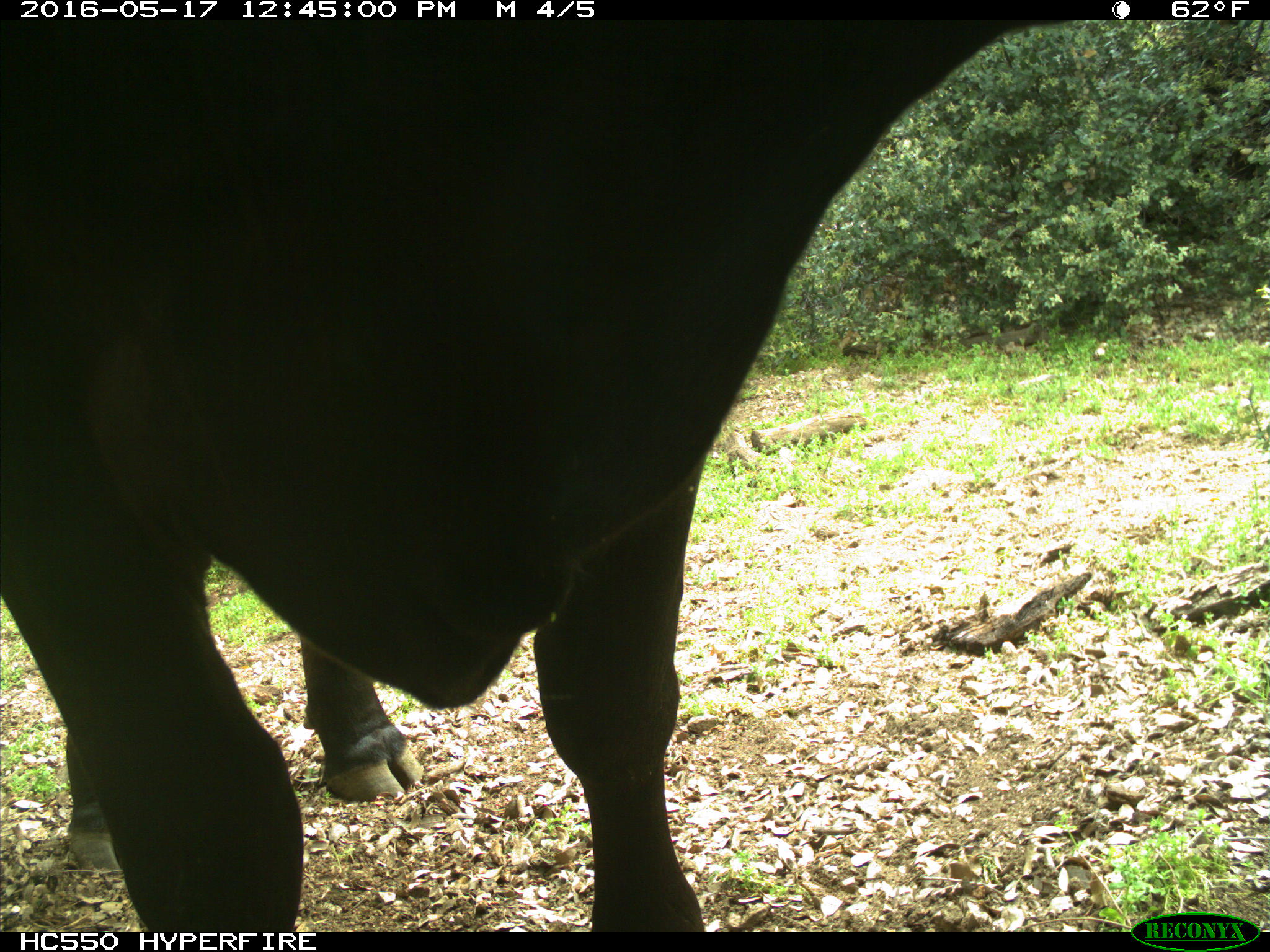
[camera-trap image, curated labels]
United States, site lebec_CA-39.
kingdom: Animalia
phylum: Chordata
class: Mammalia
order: Artiodactyla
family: Bovidae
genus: Bos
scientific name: Bos taurus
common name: domestic cow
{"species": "Bos taurus (domestic cow)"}